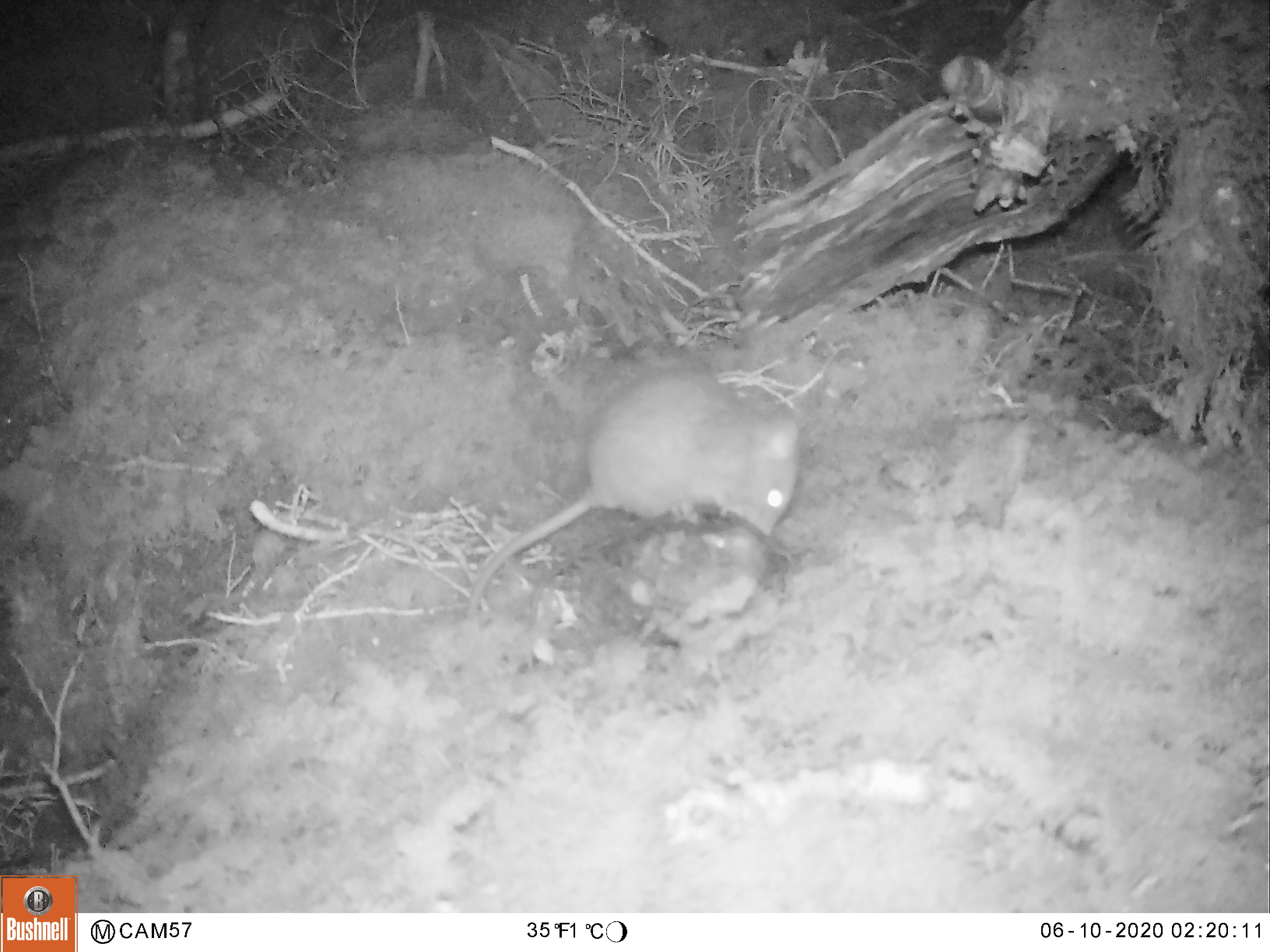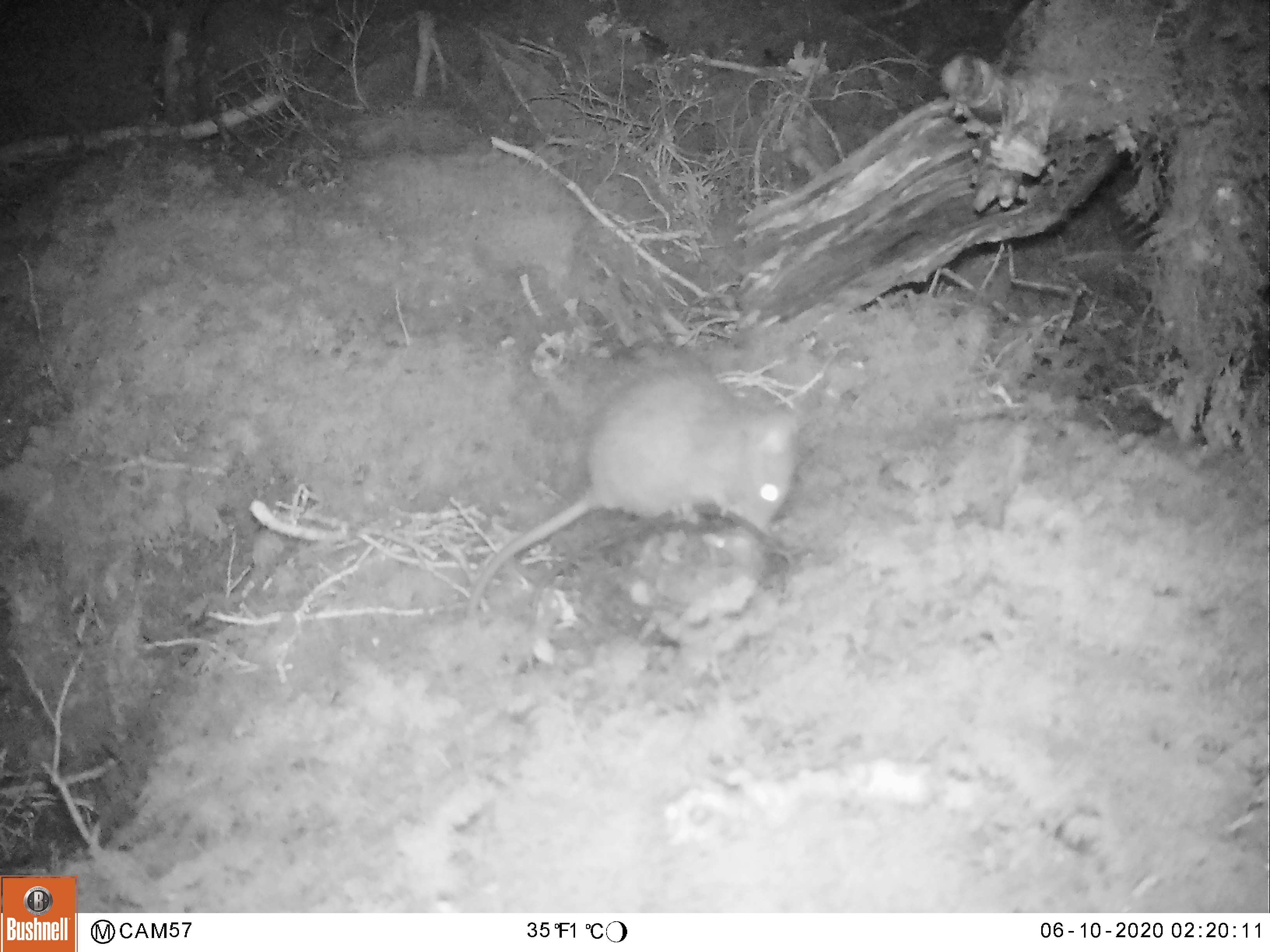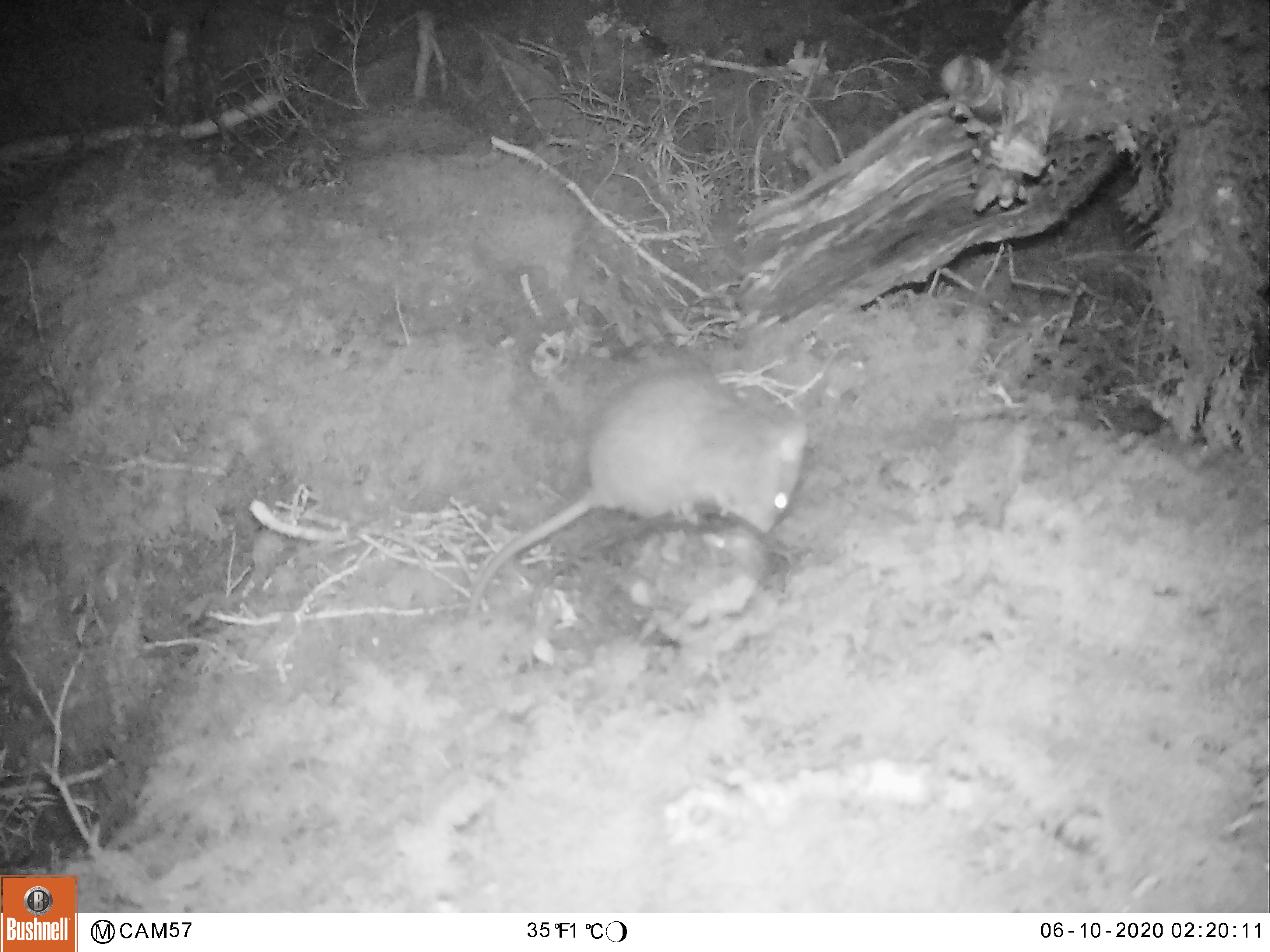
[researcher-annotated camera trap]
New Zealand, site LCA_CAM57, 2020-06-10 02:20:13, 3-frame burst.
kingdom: Animalia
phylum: Chordata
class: Mammalia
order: Rodentia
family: Muridae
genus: Rattus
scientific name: Rattus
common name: rat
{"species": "rat (Rattus)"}